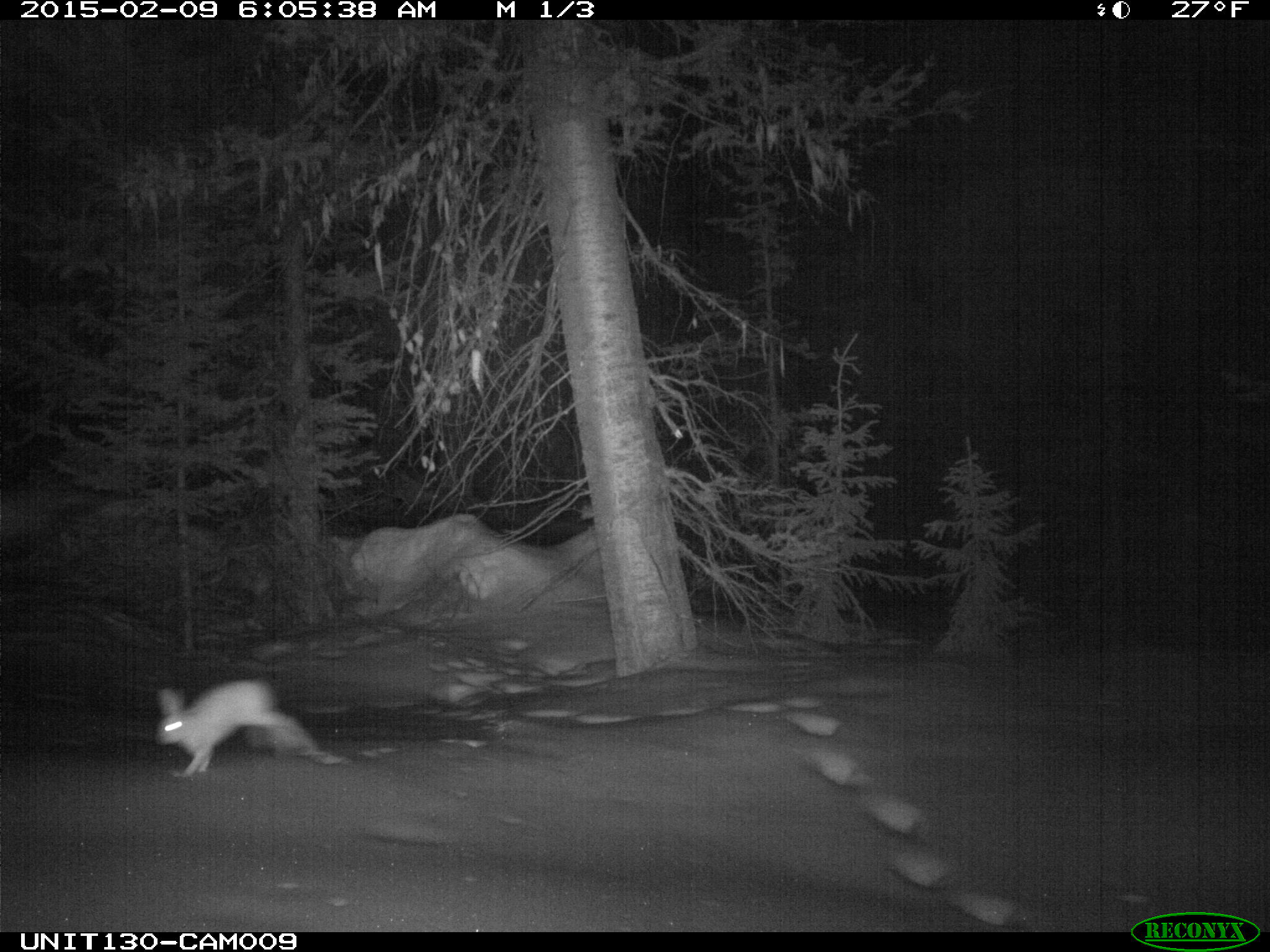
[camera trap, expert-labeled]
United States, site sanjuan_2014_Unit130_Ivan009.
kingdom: Animalia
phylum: Chordata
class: Mammalia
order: Lagomorpha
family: Leporidae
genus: Lepus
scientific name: Lepus americanus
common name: snowshoe hare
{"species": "Lepus americanus (snowshoe hare)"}